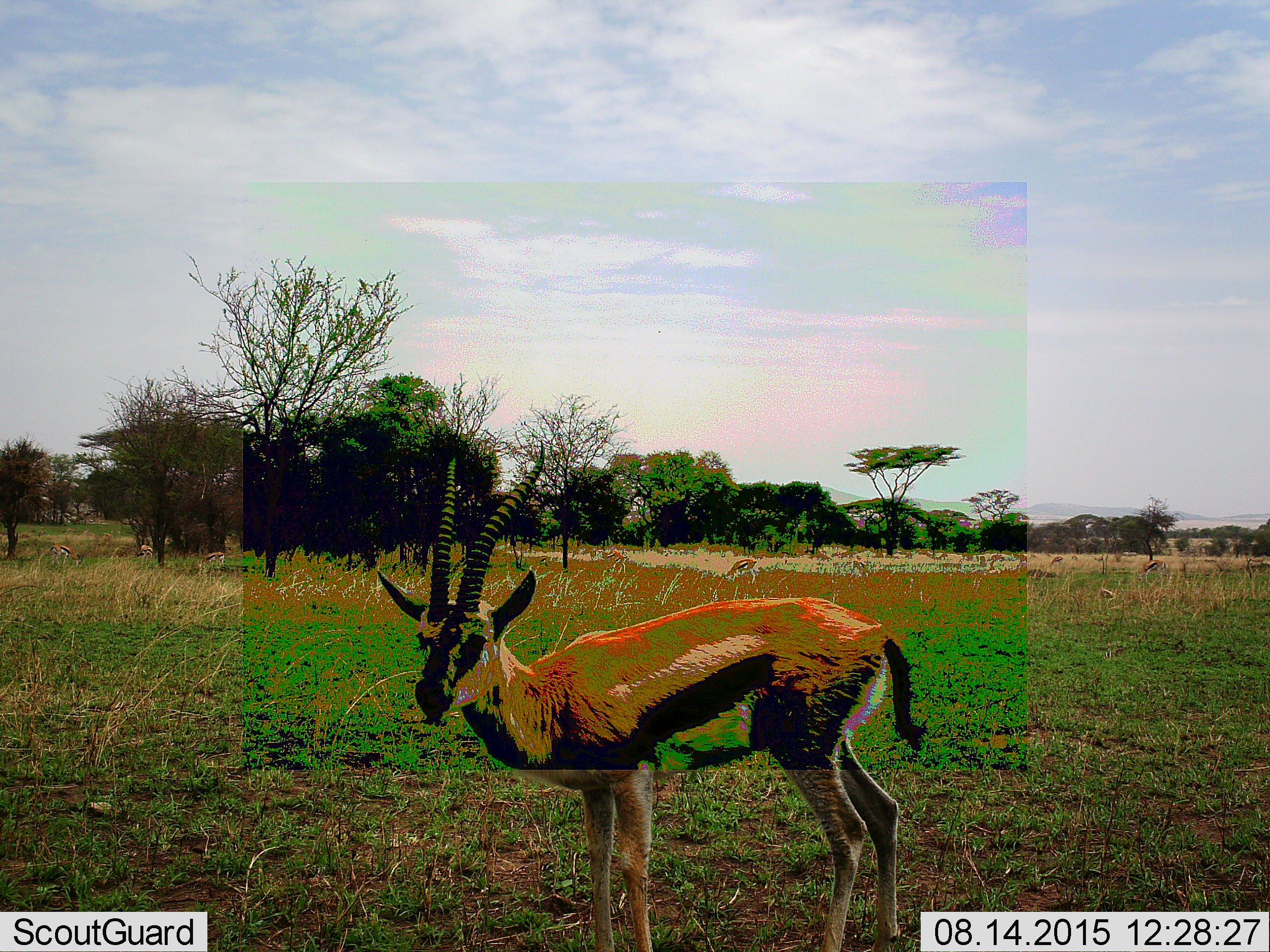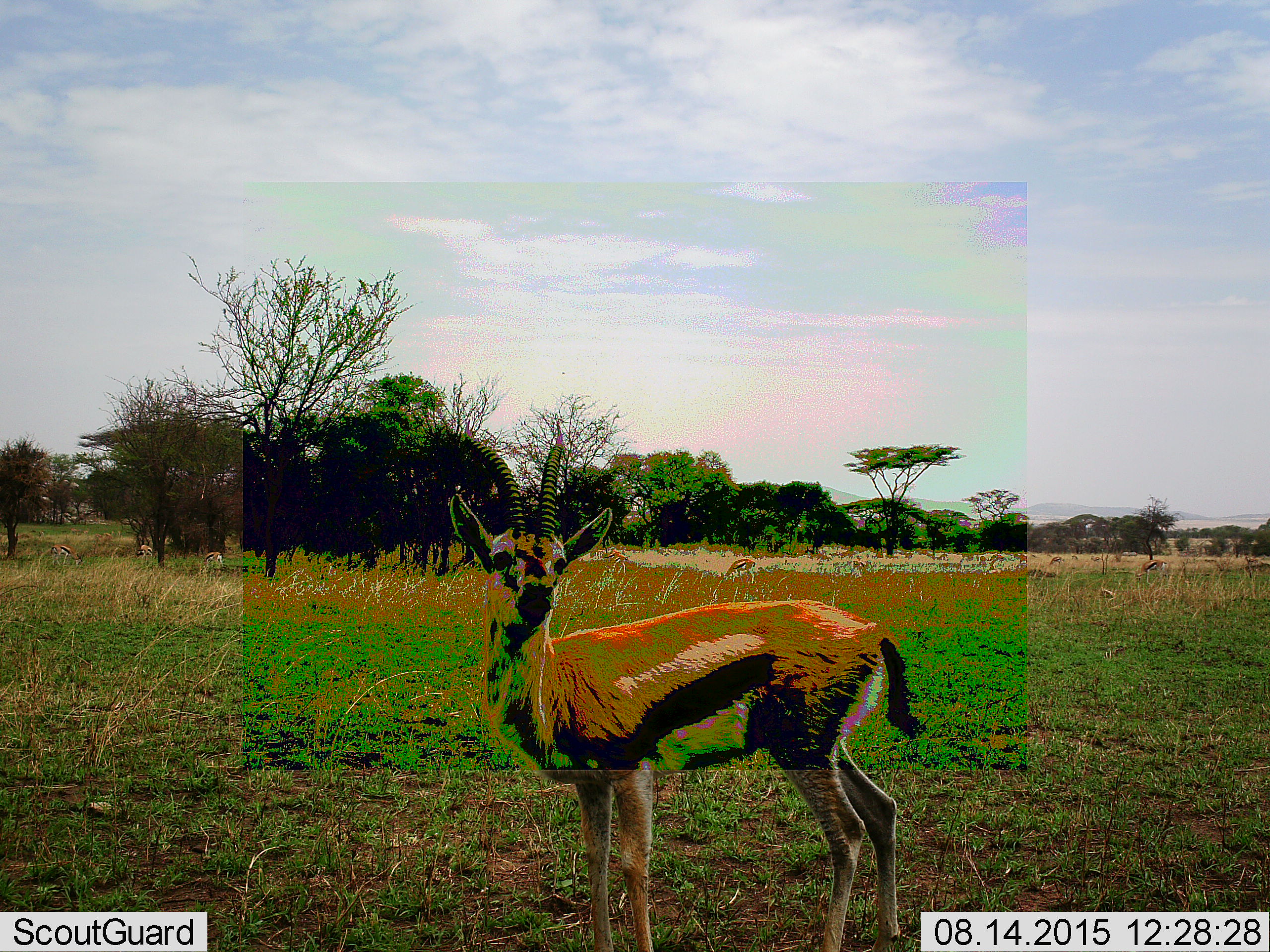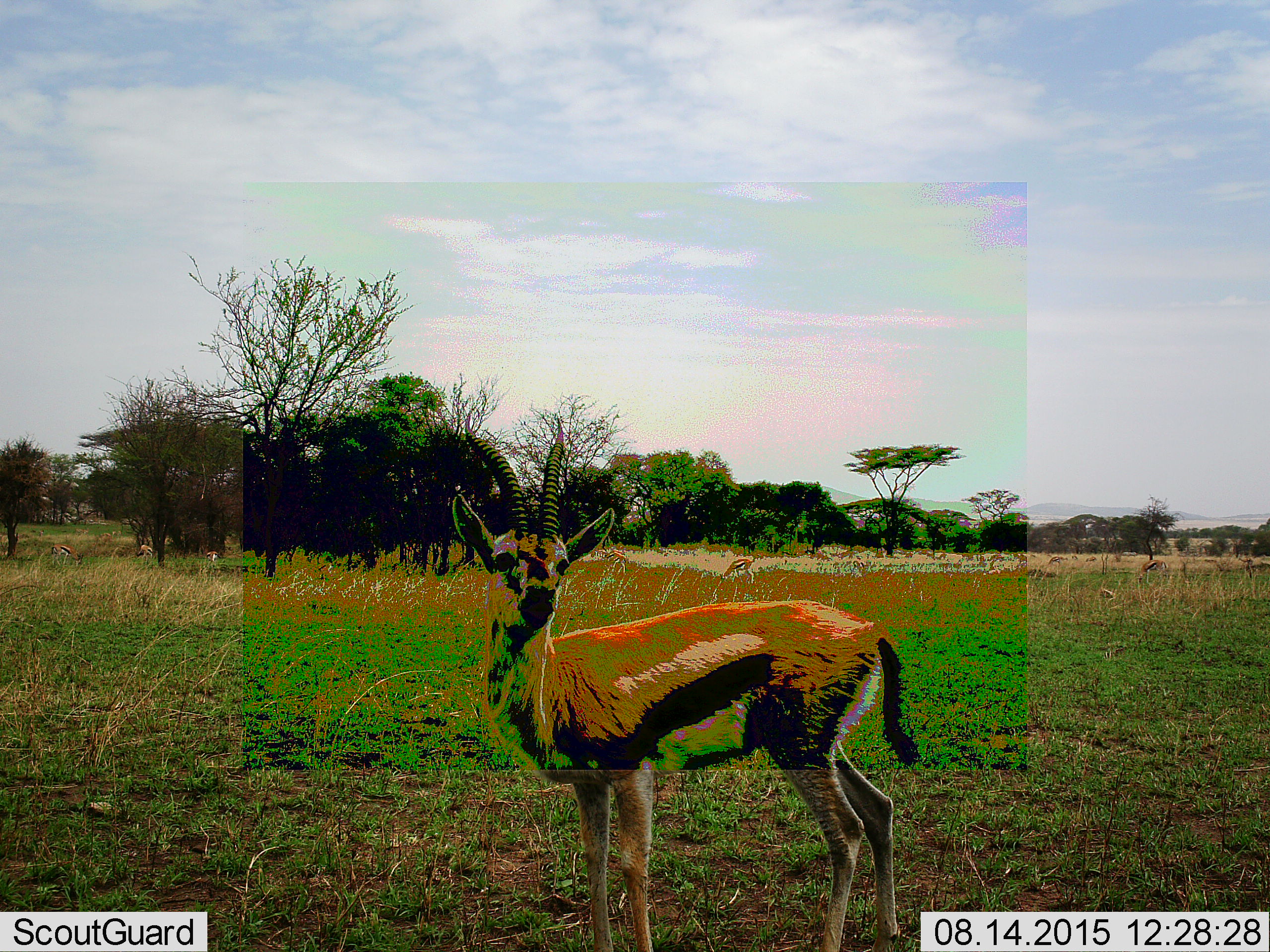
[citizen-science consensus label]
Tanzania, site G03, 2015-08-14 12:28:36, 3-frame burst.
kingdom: Animalia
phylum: Chordata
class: Mammalia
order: Artiodactyla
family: Bovidae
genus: Eudorcas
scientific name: Eudorcas thomsonii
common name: thomson's gazelle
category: gazellethomsons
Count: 11-50.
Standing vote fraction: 93%.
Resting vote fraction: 0%.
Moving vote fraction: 47%.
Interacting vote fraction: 0%.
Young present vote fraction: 0%.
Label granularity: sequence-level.